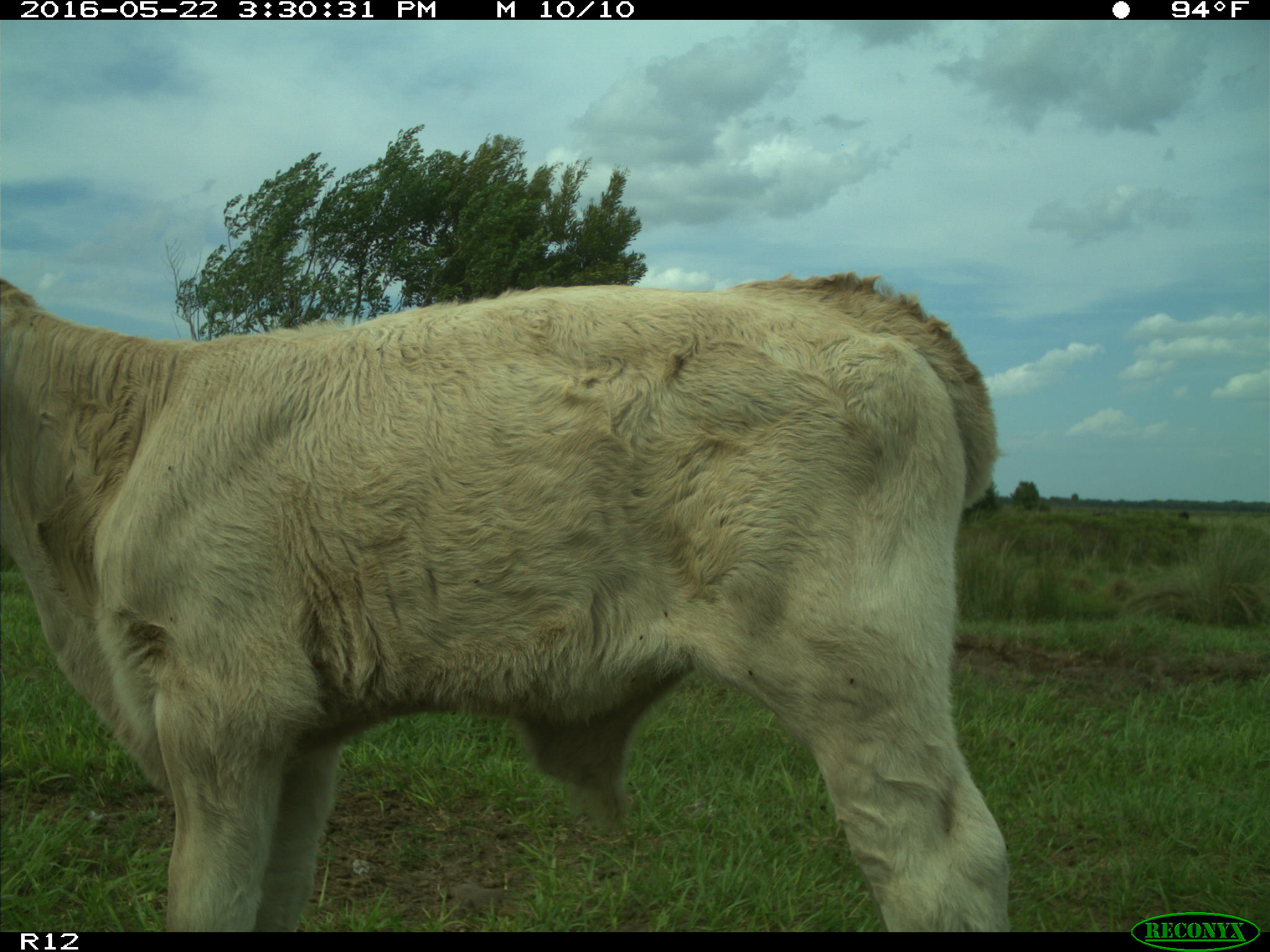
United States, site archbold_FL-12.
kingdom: Animalia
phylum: Chordata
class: Mammalia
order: Artiodactyla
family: Bovidae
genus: Bos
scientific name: Bos taurus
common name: domestic cow